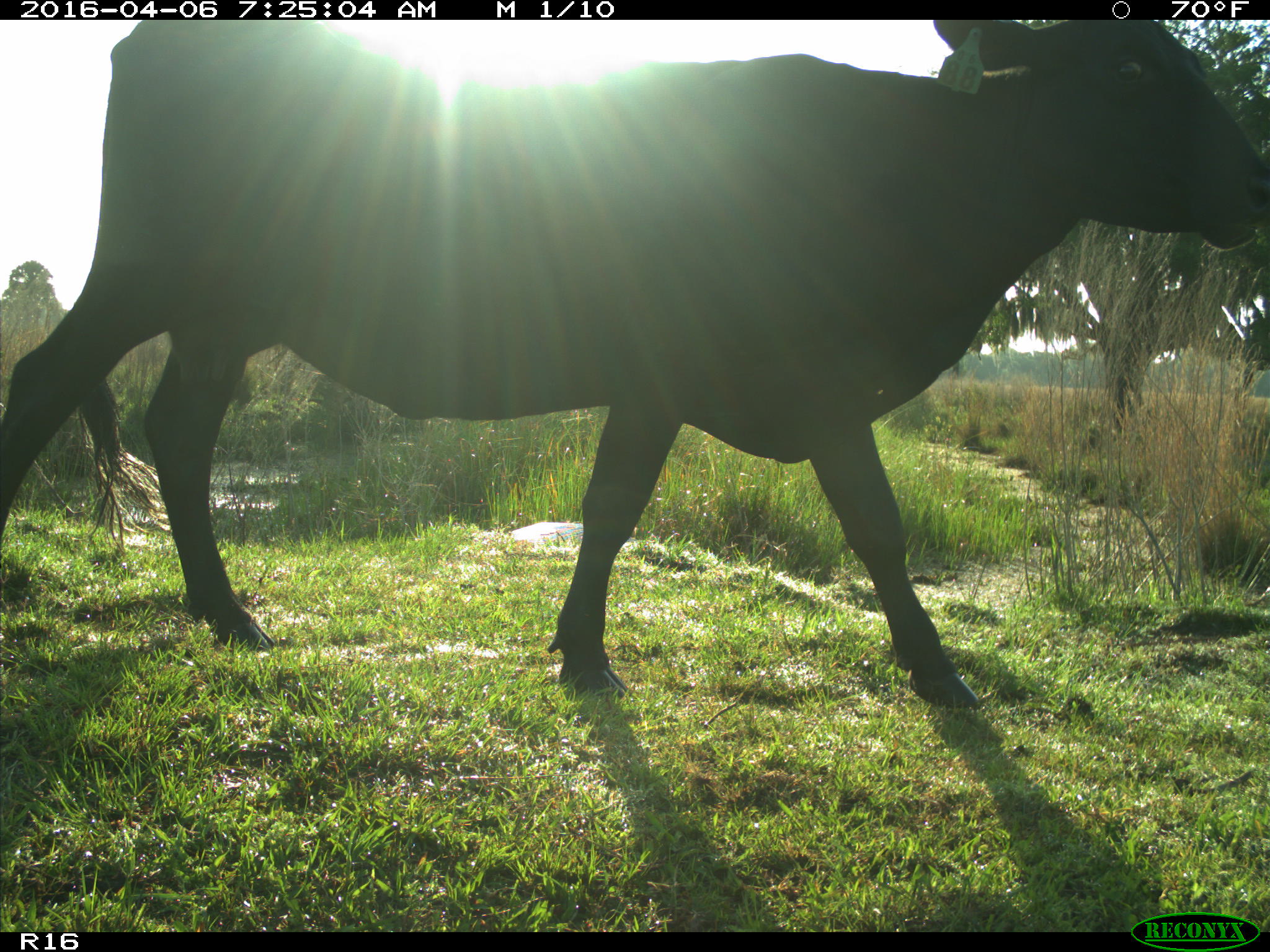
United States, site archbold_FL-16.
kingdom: Animalia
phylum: Chordata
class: Mammalia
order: Artiodactyla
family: Bovidae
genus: Bos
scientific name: Bos taurus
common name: domestic cow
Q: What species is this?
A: Bos taurus (domestic cow).